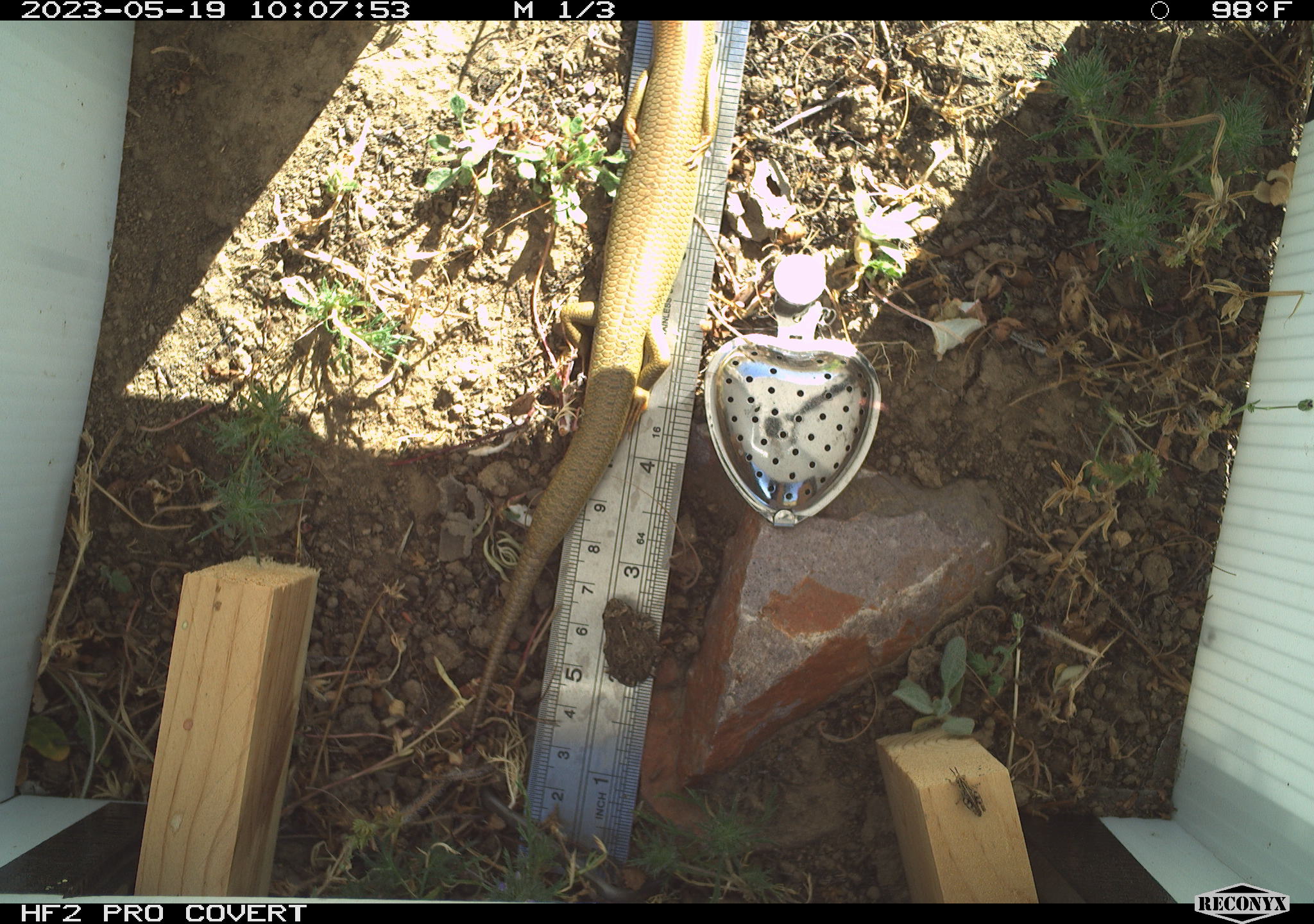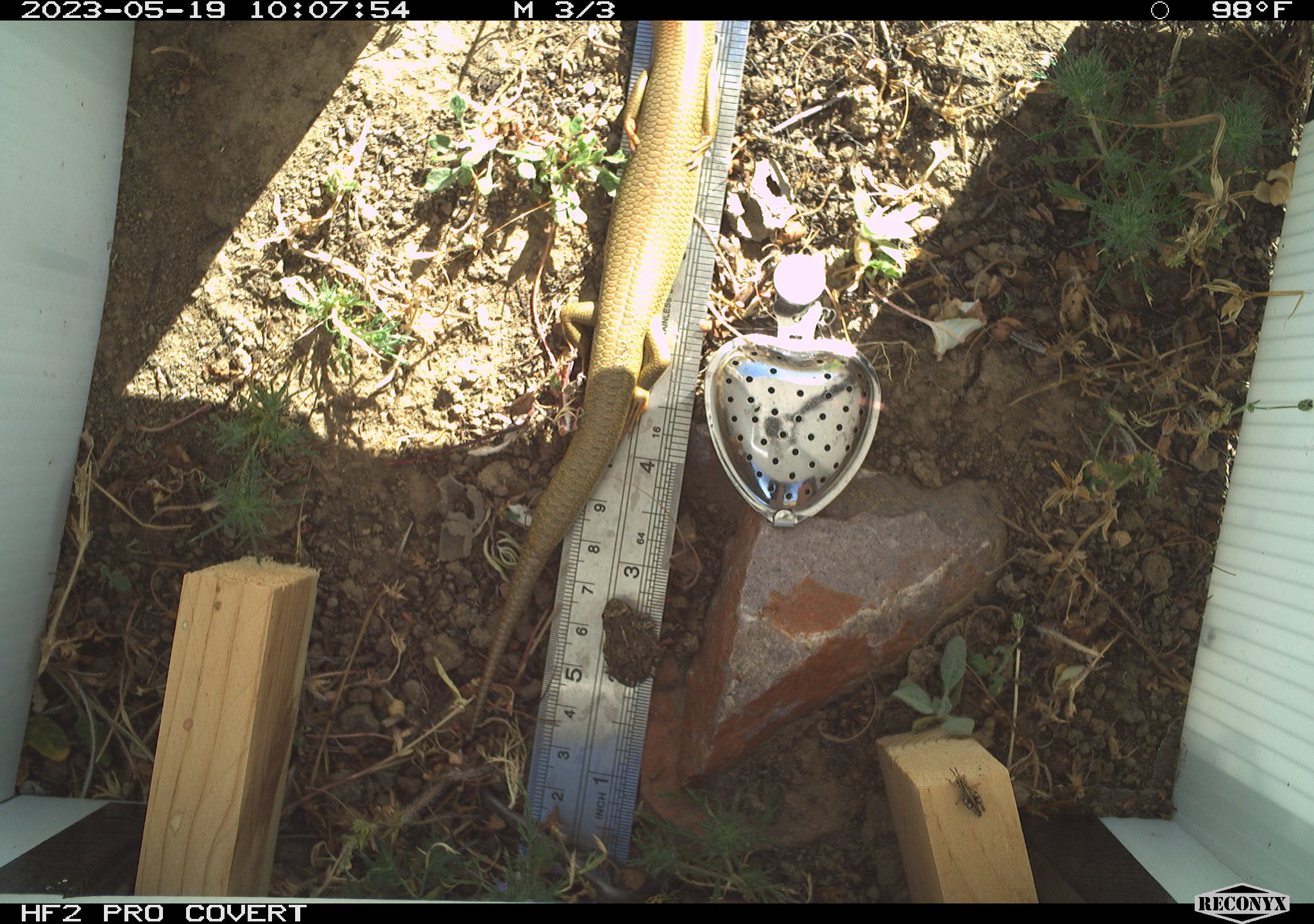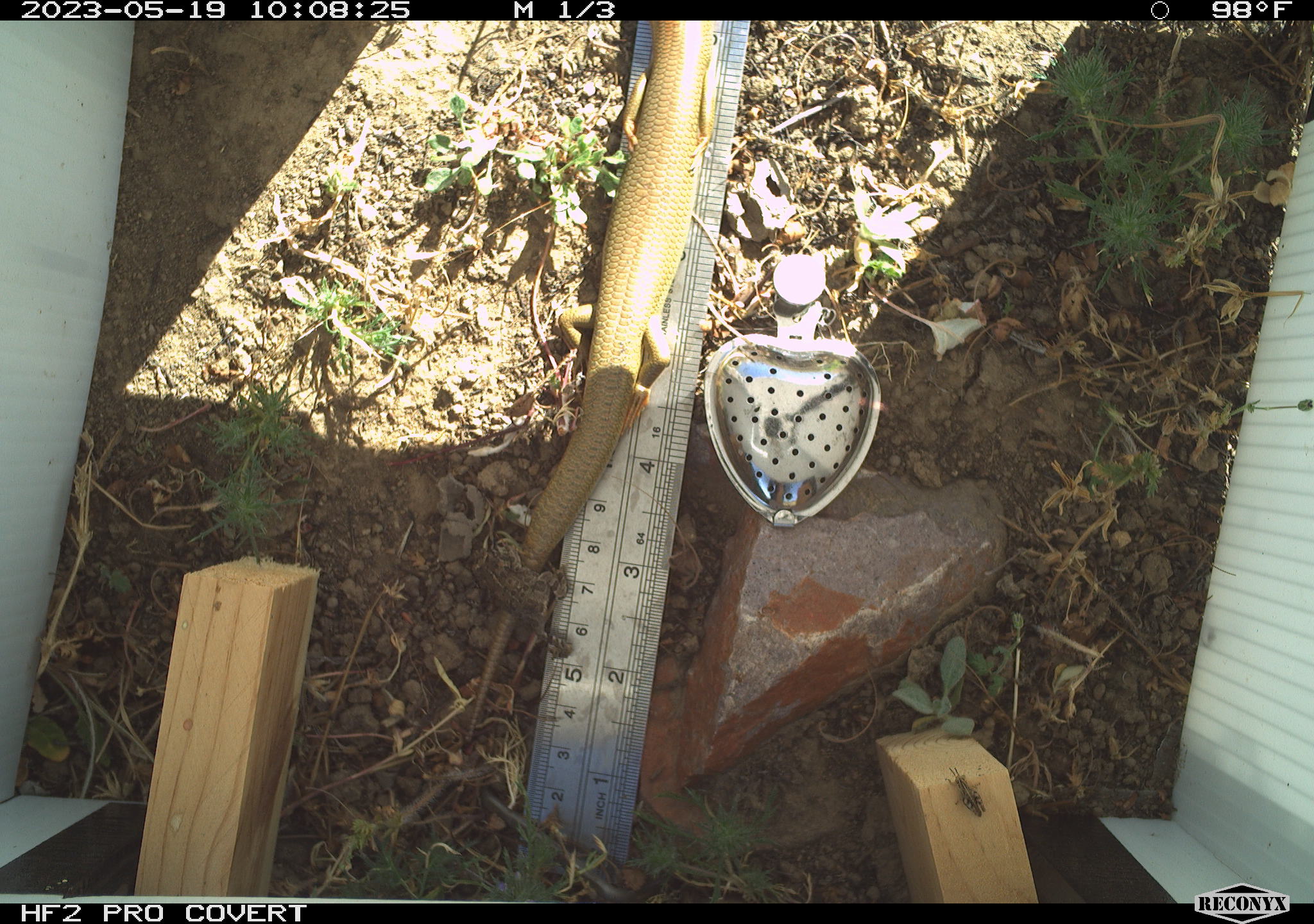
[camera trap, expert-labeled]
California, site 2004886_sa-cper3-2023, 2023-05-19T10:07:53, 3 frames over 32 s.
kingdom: Animalia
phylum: Chordata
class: Reptilia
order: Squamata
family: Scincidae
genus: Plestiodon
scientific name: Plestiodon gilberti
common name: gilbert's skink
Gilbert's skink (Plestiodon gilberti).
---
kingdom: Animalia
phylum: Arthropoda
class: Insecta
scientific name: Insecta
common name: insect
Insect (Insecta).